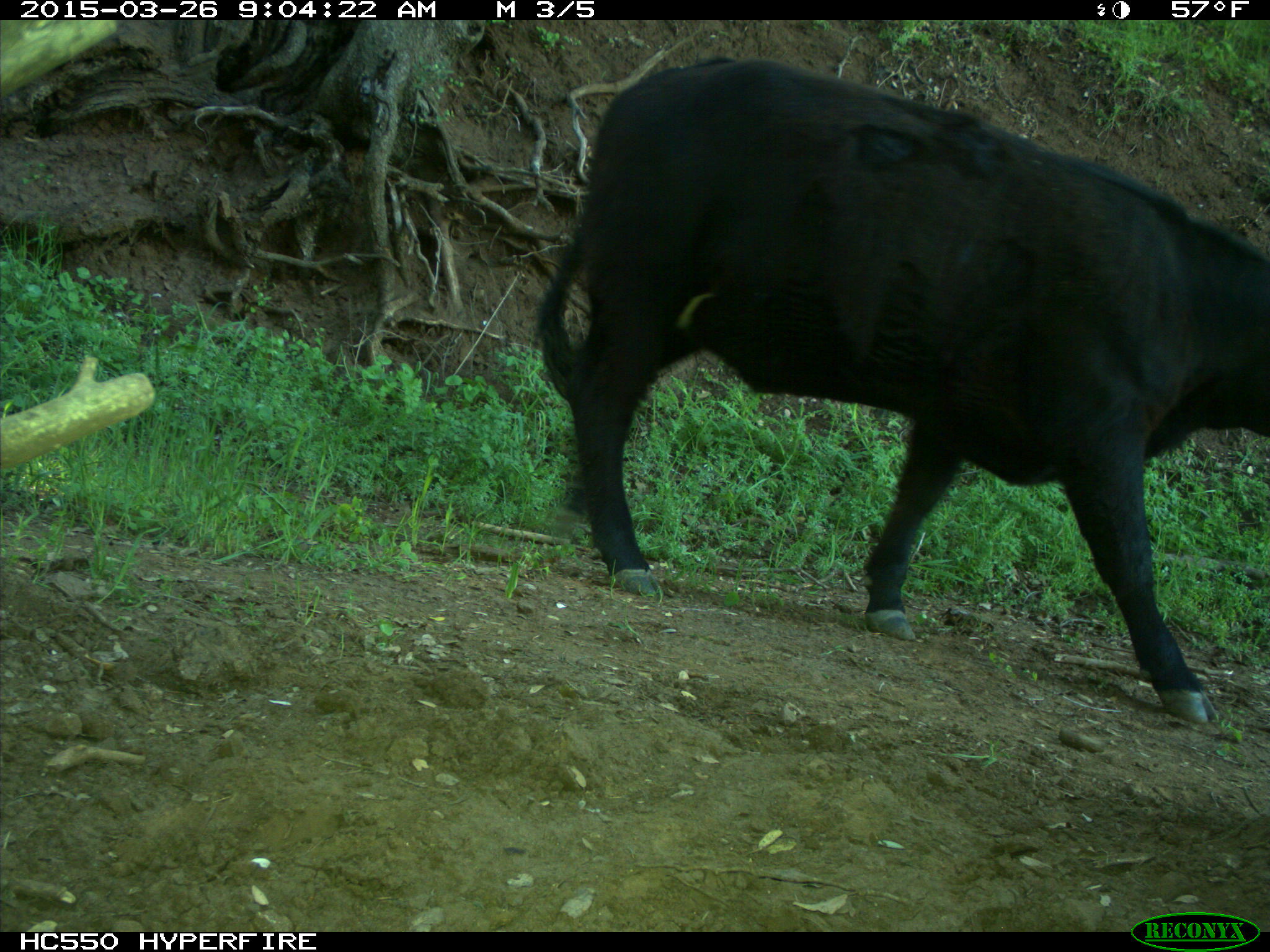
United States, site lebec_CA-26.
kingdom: Animalia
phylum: Chordata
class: Mammalia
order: Artiodactyla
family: Bovidae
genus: Bos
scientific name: Bos taurus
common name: domestic cow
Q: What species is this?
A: Bos taurus (domestic cow).